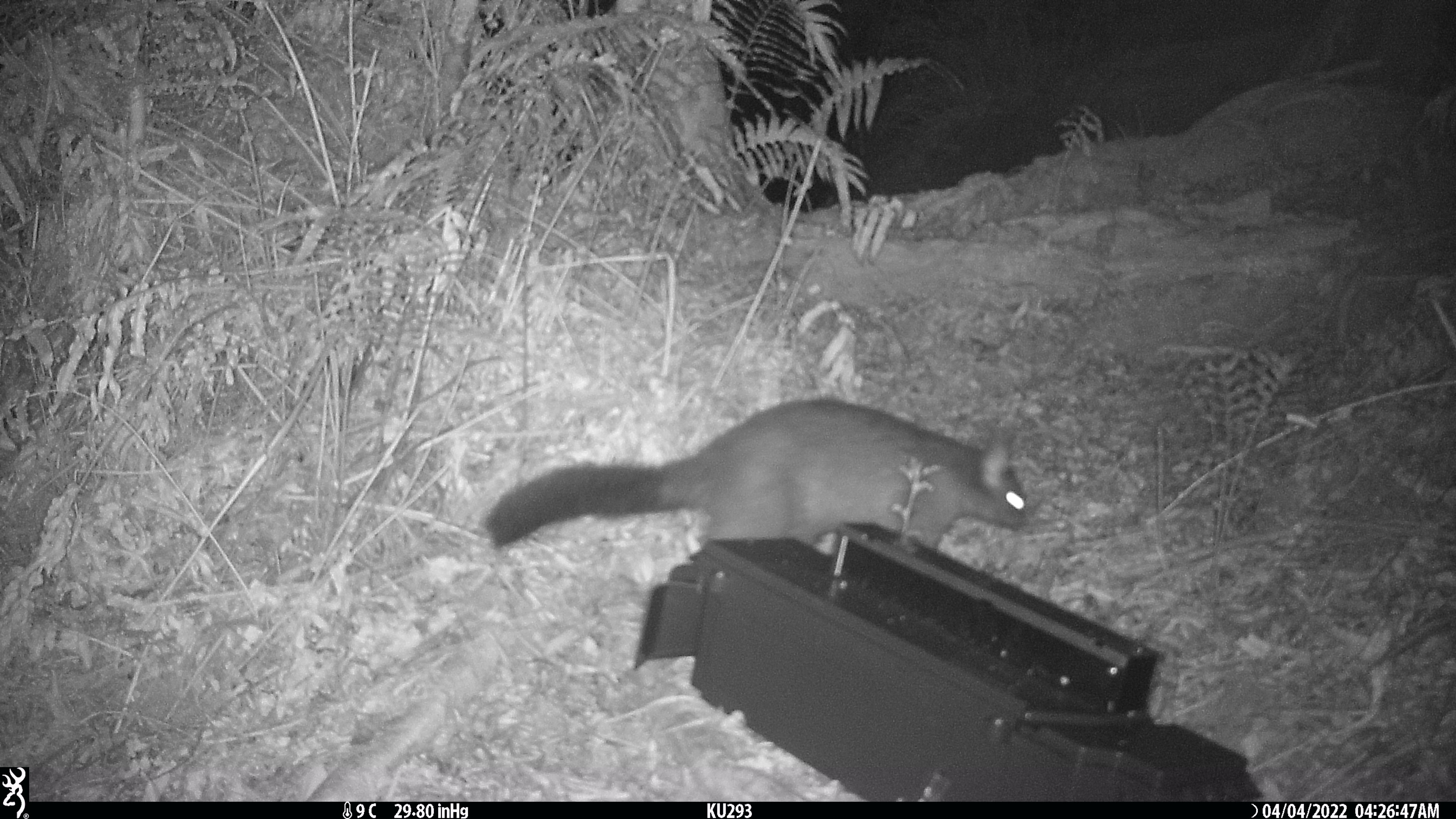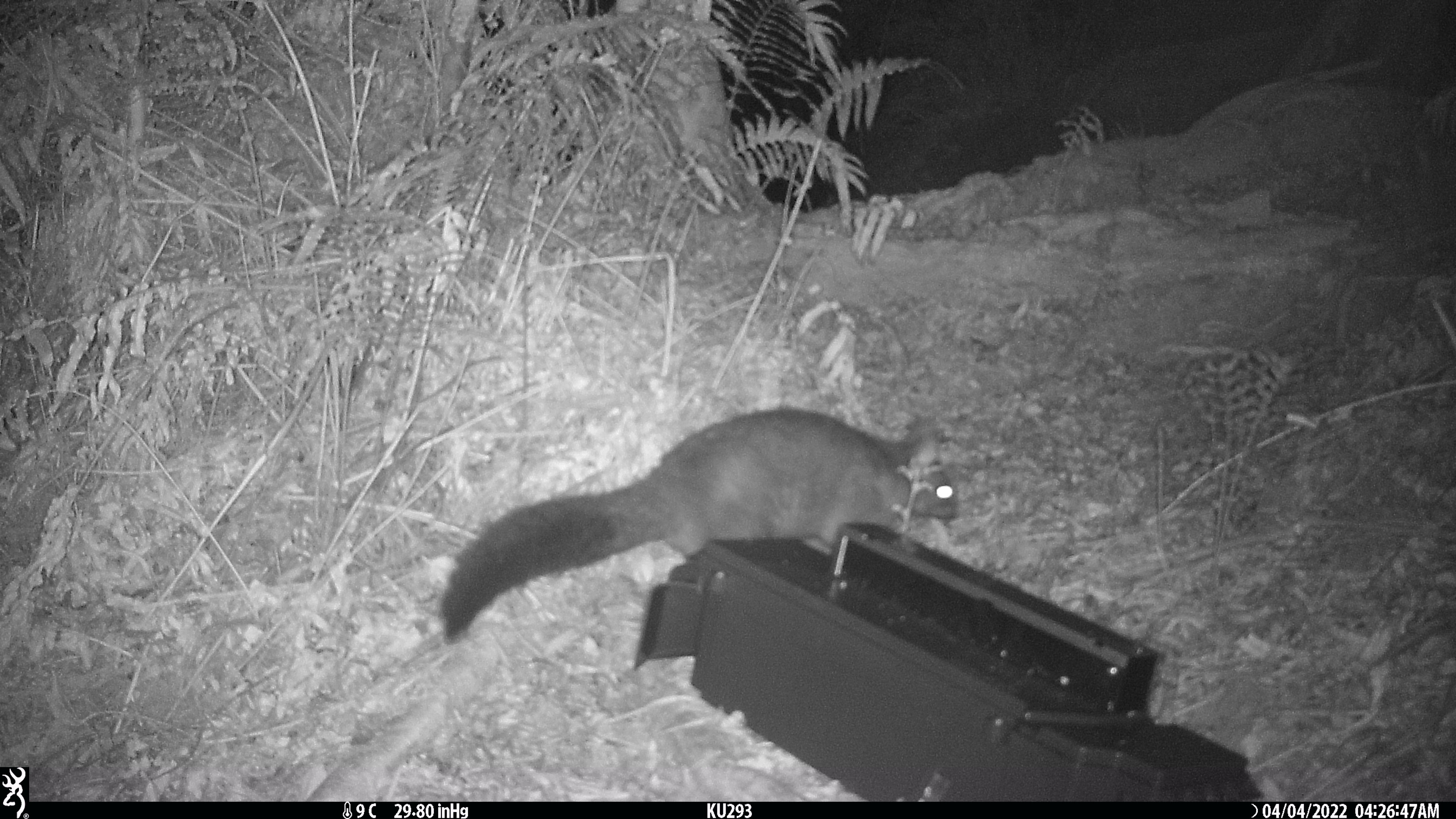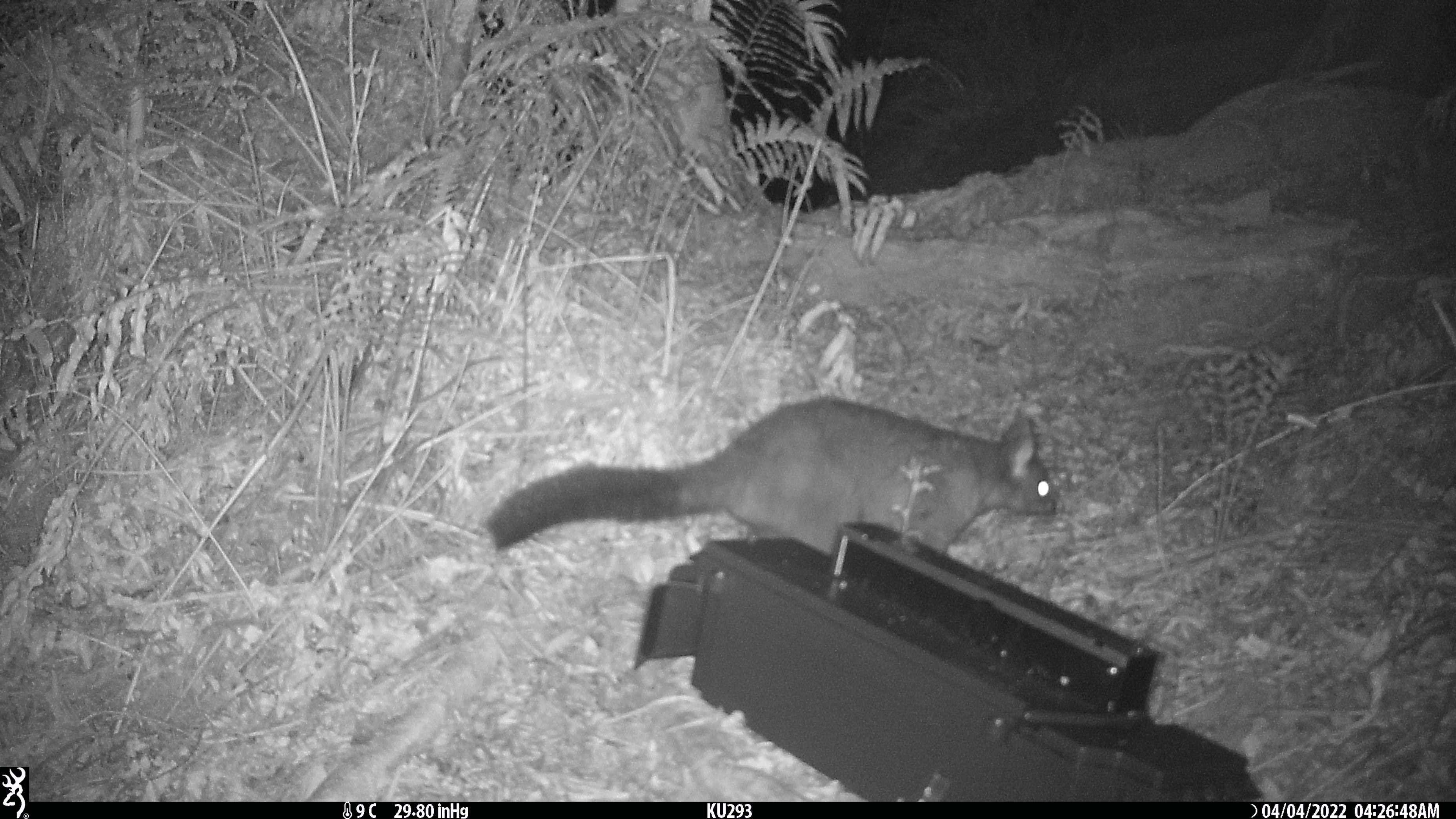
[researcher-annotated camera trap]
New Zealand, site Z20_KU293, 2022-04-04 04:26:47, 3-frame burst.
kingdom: Animalia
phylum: Chordata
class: Mammalia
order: Diprotodontia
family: Phalangeridae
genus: Trichosurus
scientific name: Trichosurus vulpecula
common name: common brushtail possum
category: possum